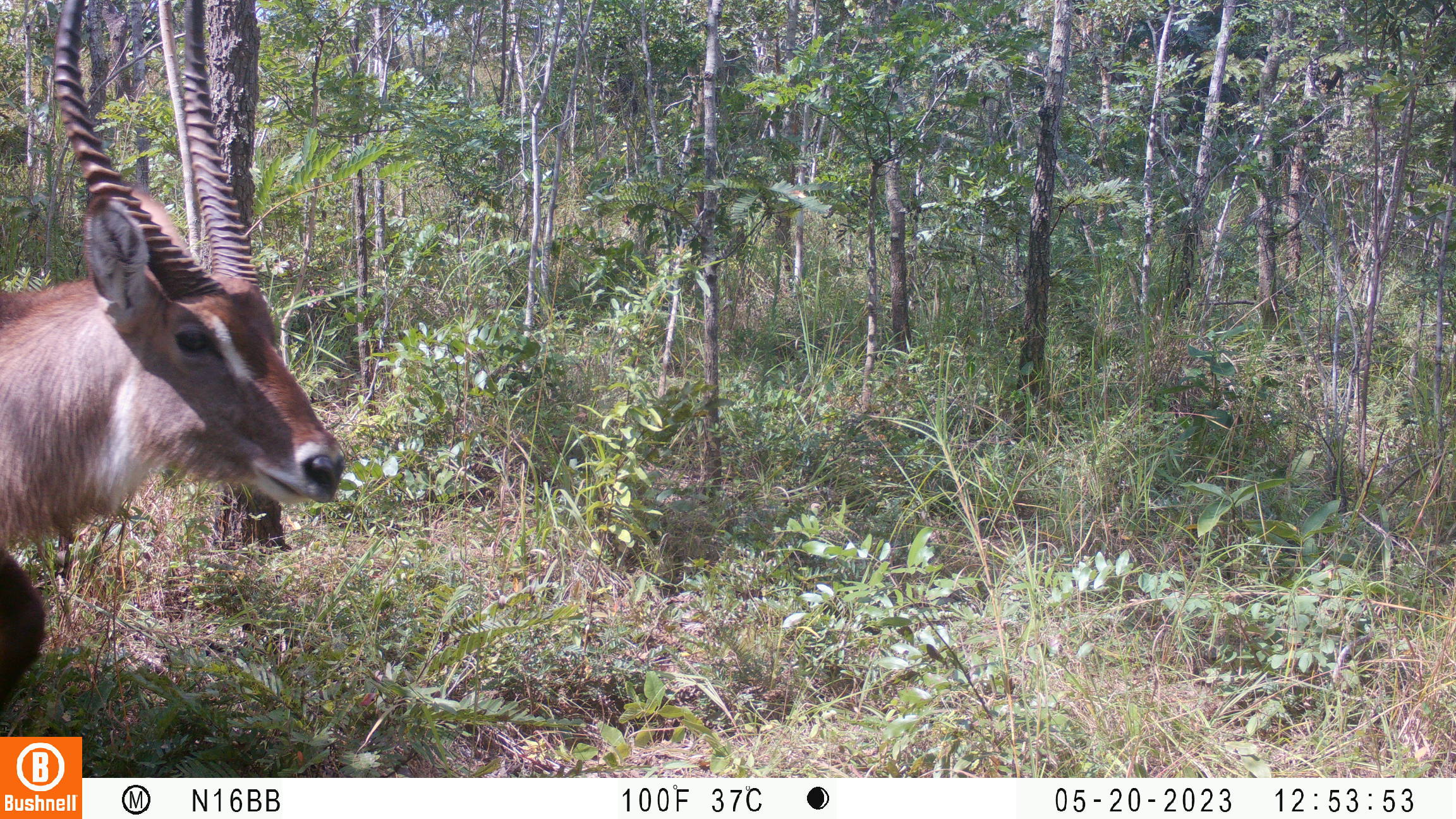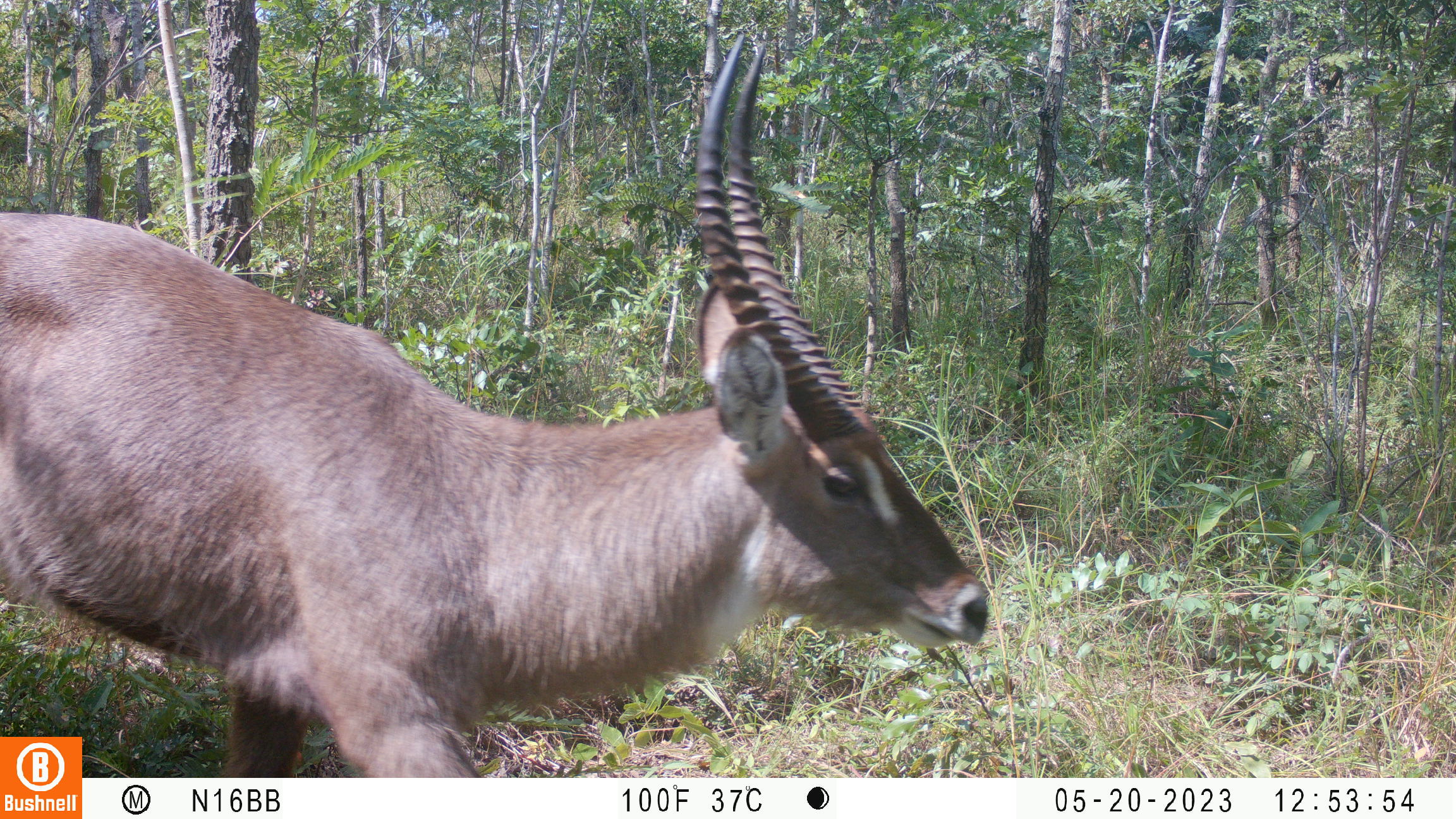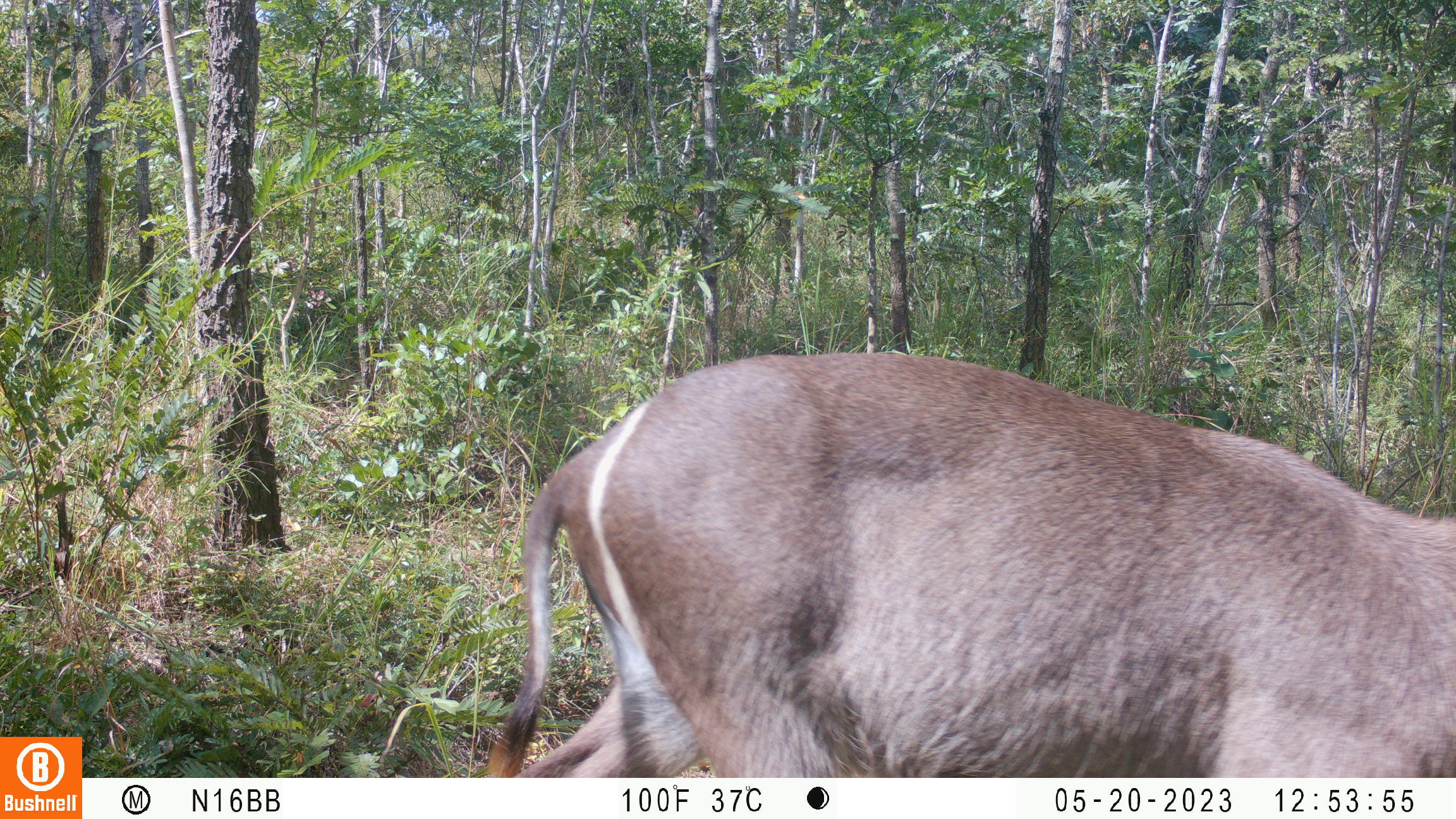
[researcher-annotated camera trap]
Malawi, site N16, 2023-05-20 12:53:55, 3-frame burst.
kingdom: Animalia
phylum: Chordata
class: Mammalia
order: Artiodactyla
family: Bovidae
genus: Kobus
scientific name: Kobus ellipsiprymnus ellipsiprymnus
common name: common waterbuck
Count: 1.